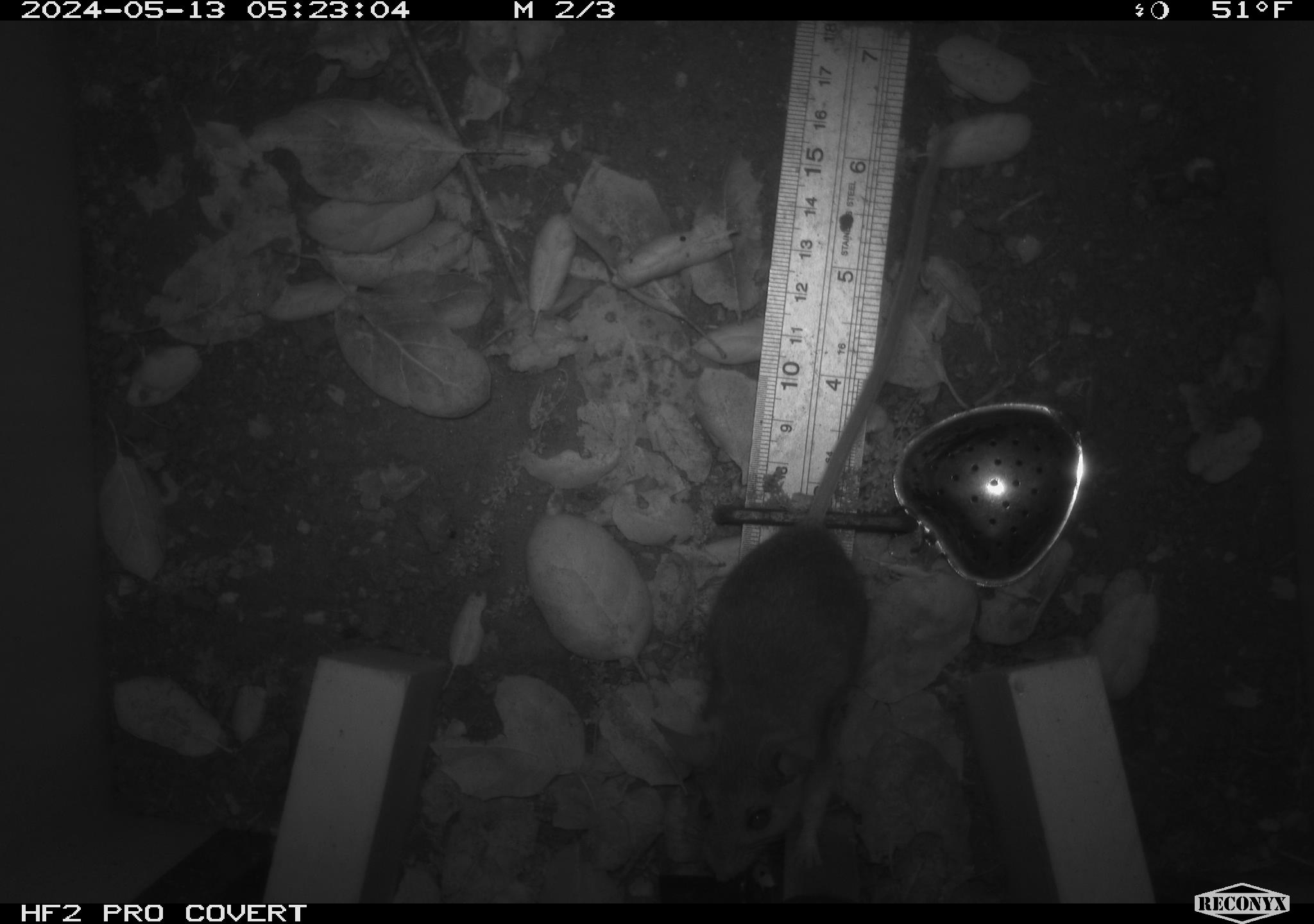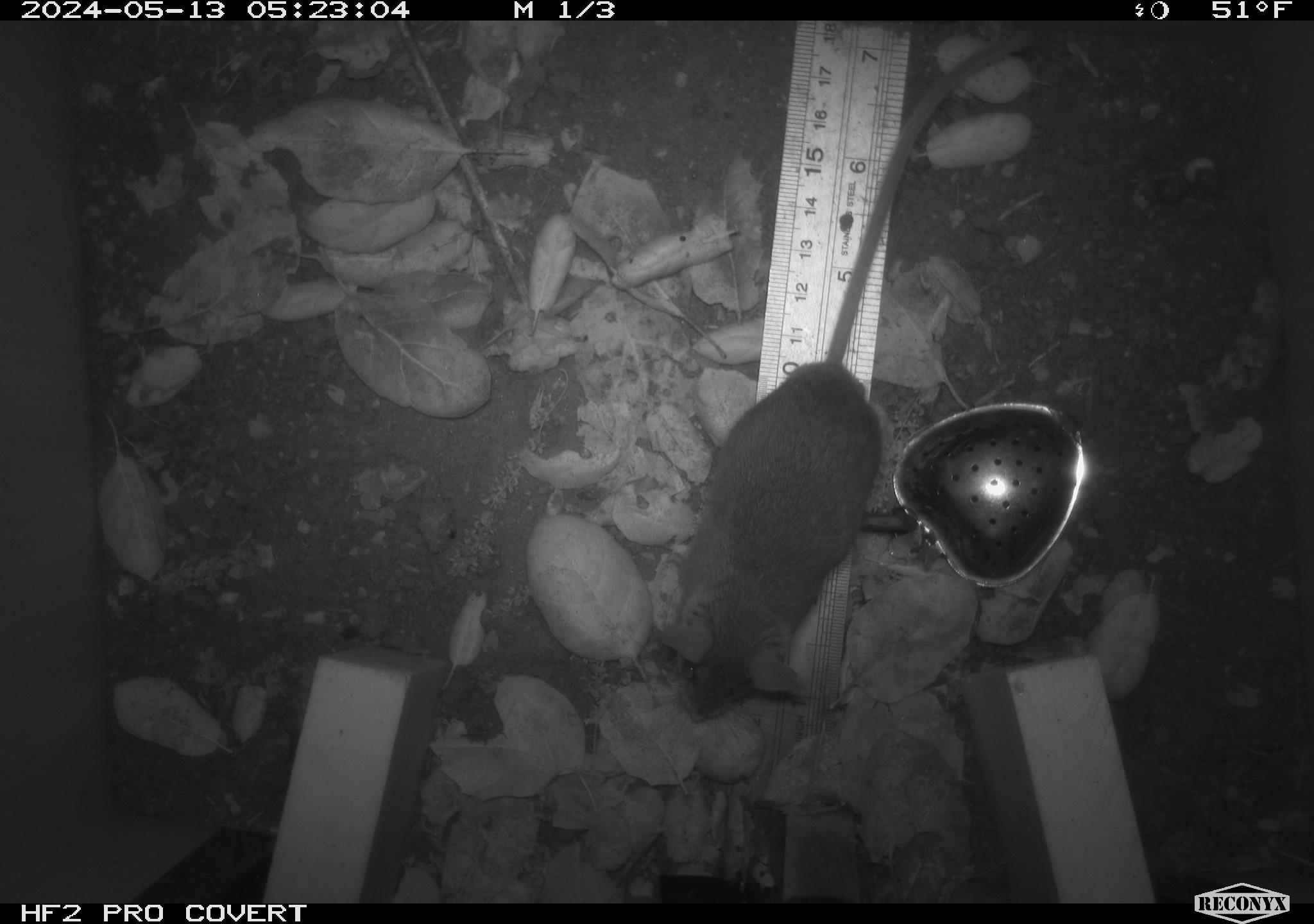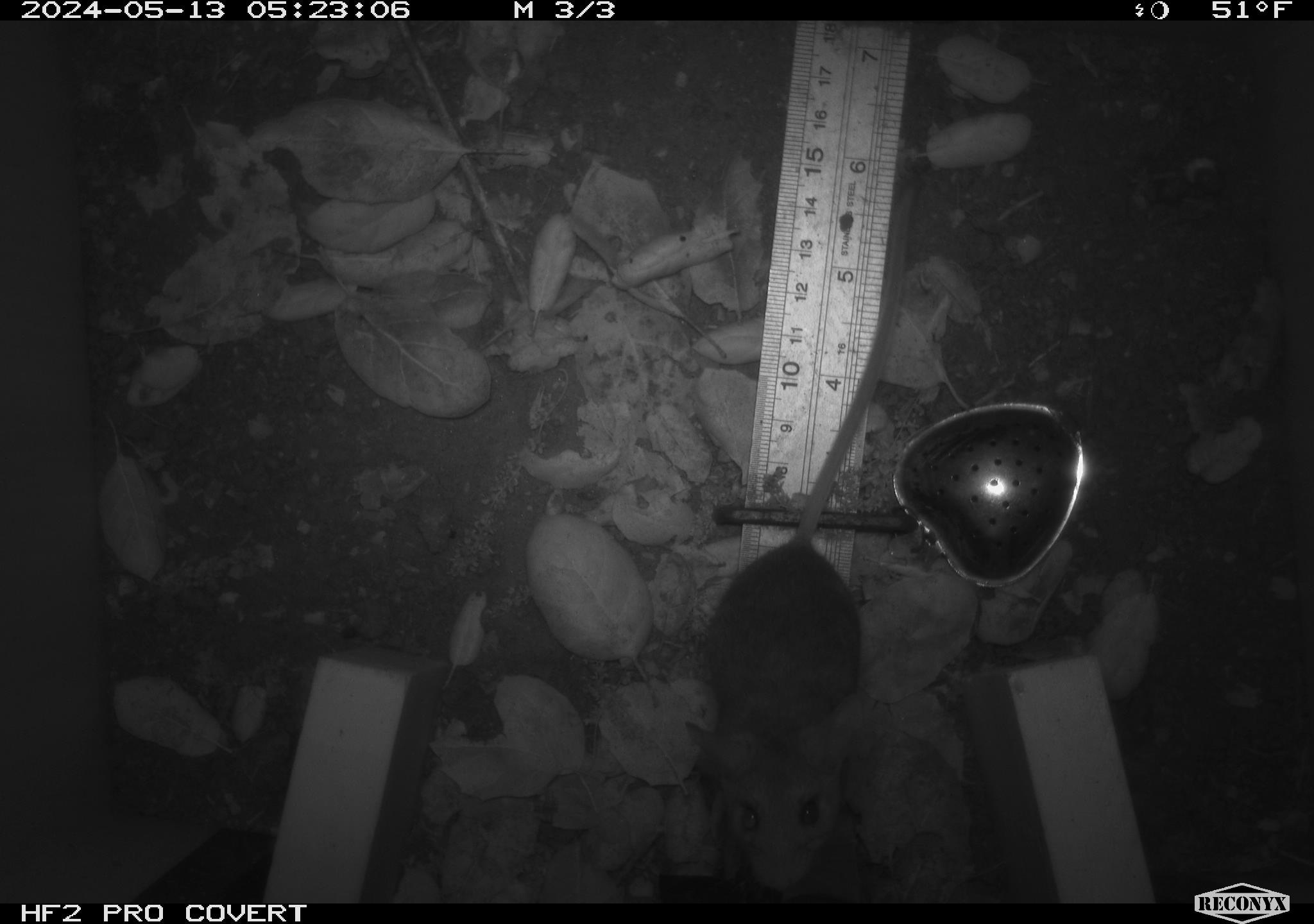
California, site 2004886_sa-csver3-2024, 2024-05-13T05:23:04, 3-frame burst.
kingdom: Animalia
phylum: Chordata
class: Mammalia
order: Rodentia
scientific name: Rodentia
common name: rodent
Rodent (Rodentia).